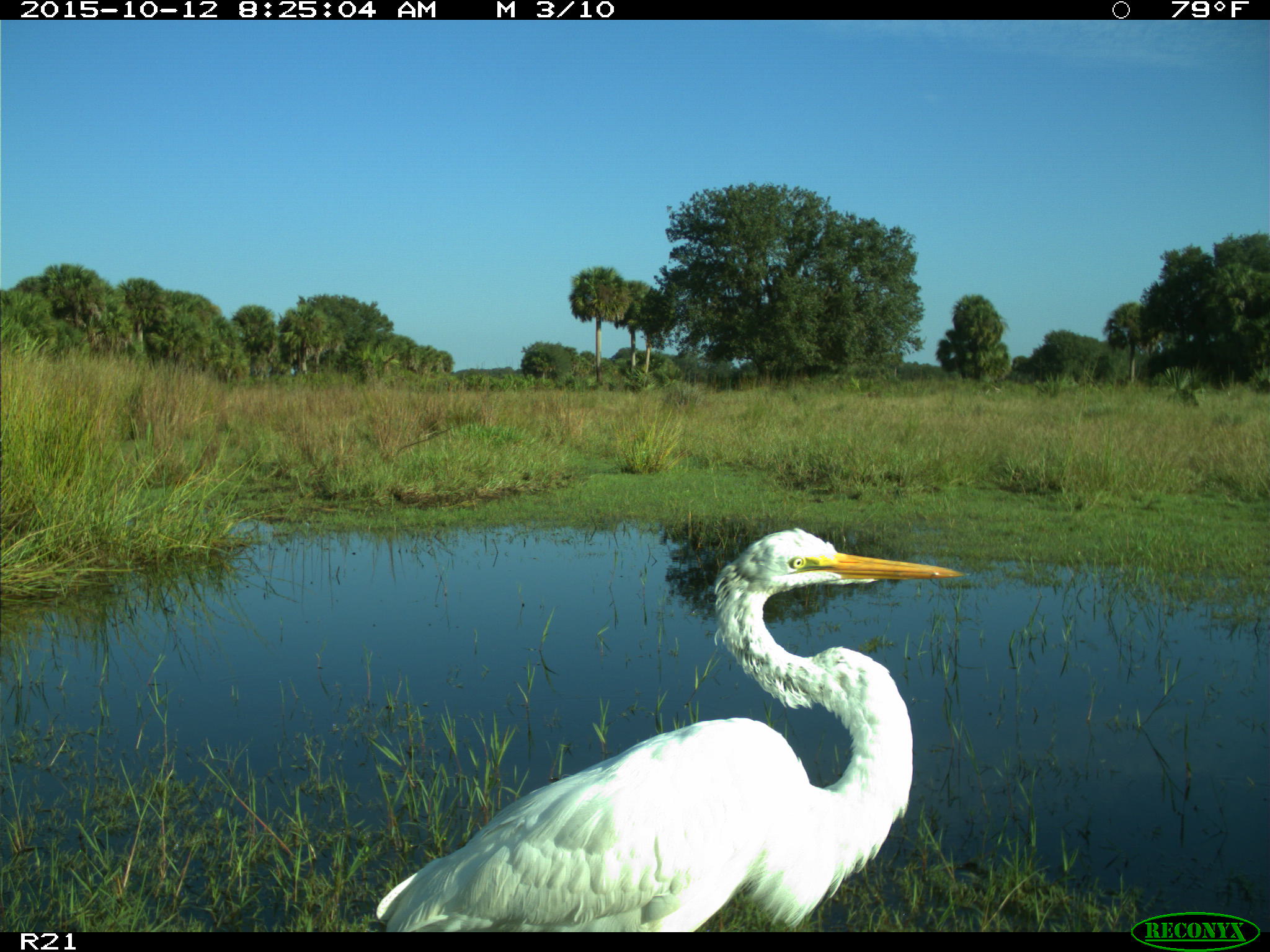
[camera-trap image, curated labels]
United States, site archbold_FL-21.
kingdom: Animalia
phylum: Chordata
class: Aves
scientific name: Aves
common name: birds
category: unidentified bird